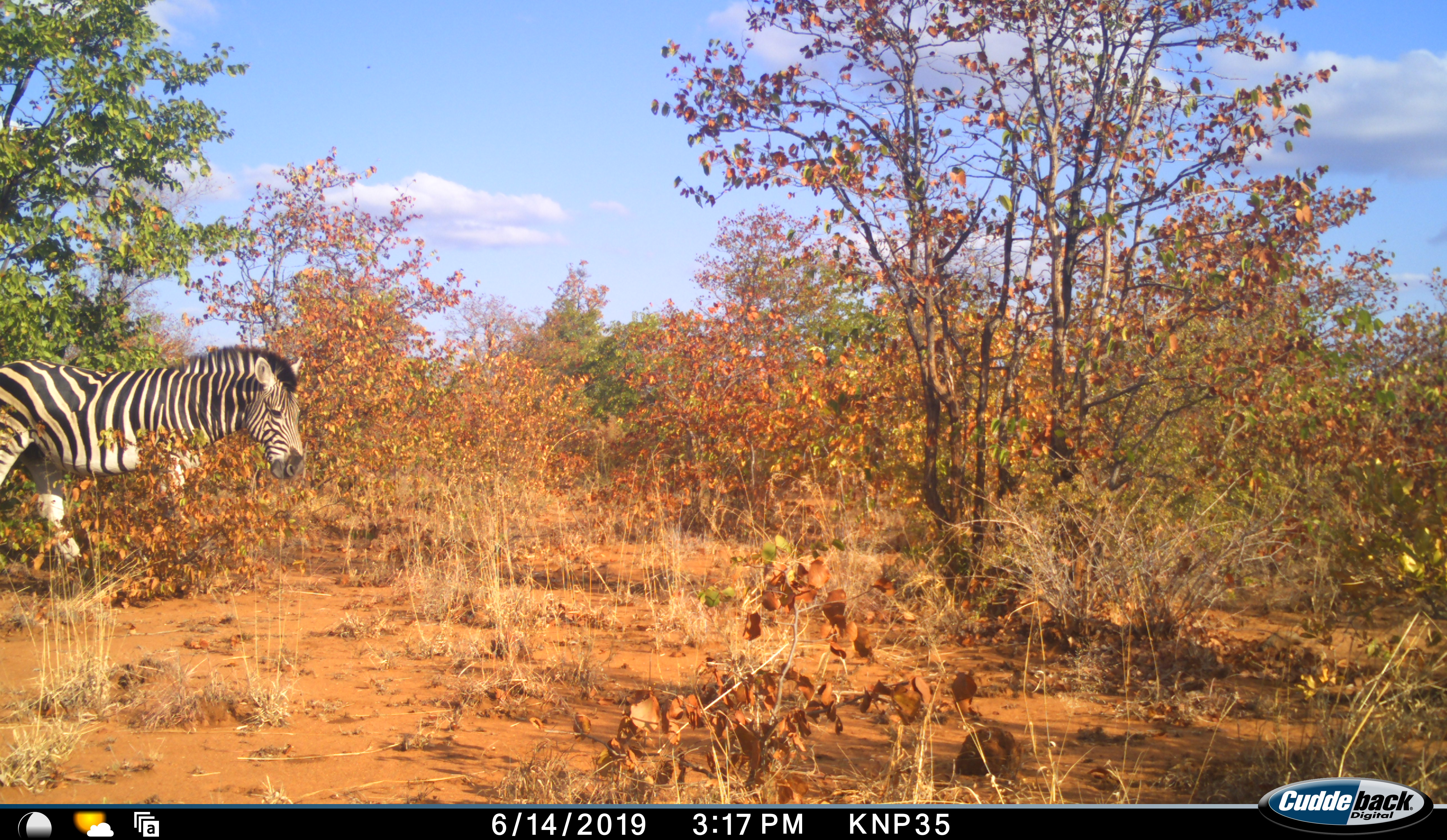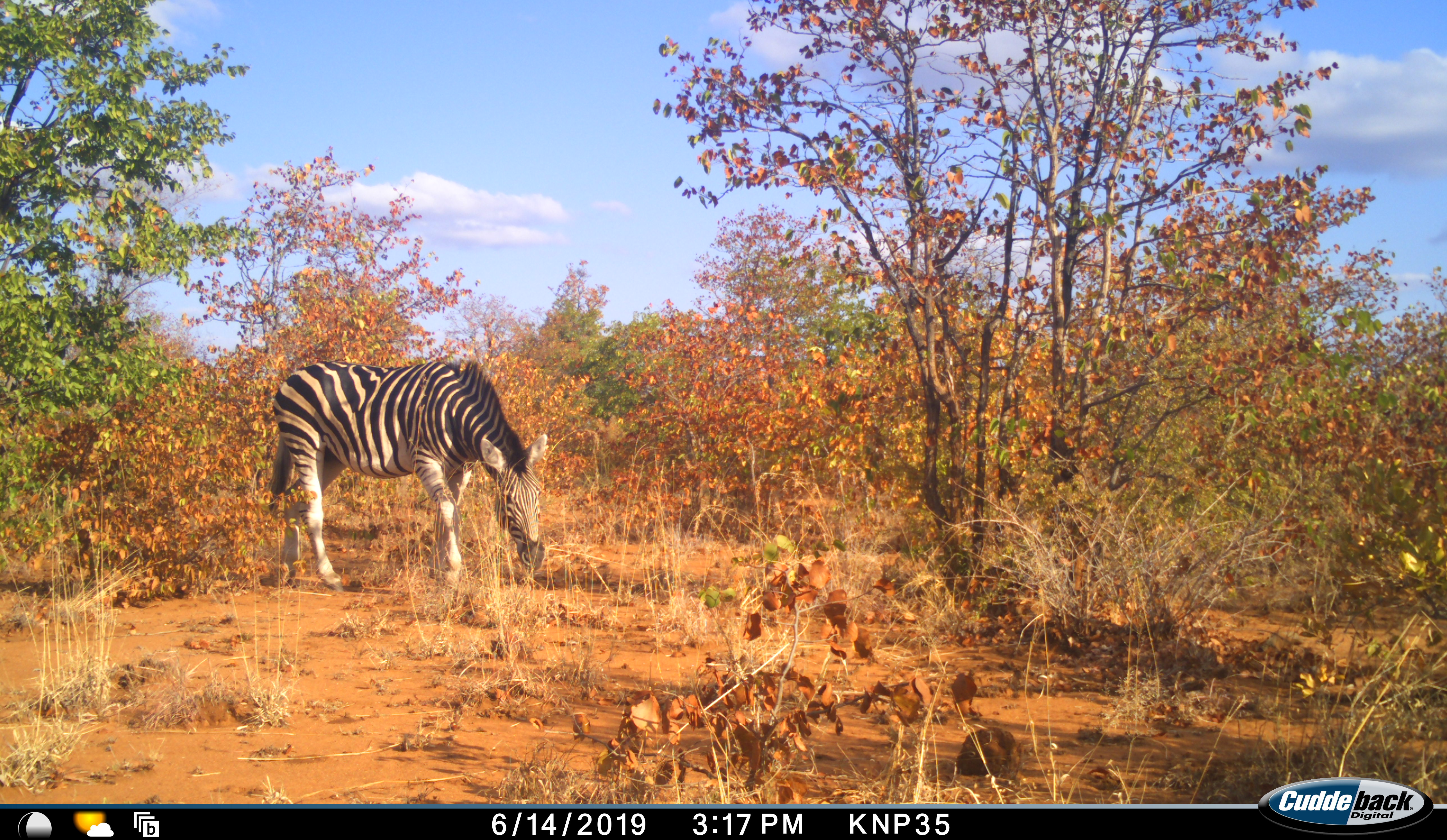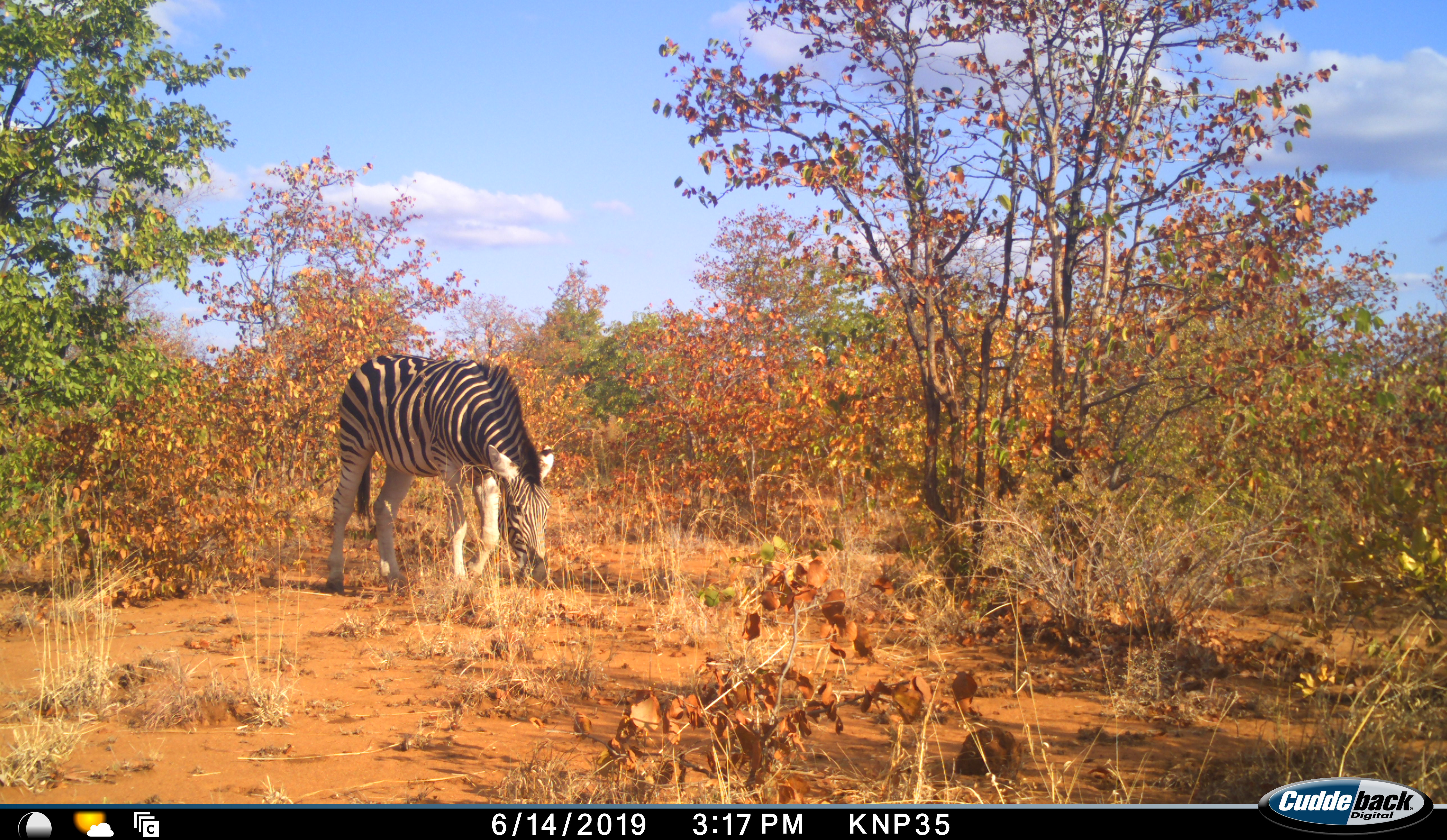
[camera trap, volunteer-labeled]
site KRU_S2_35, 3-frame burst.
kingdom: Animalia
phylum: Chordata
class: Mammalia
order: Perissodactyla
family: Equidae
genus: Equus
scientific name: Equus quagga burchellii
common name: burchell's zebra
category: zebraburchells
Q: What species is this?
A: Zebraburchells (burchell's zebra) (Equus quagga burchellii).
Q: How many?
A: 1.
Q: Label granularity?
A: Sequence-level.